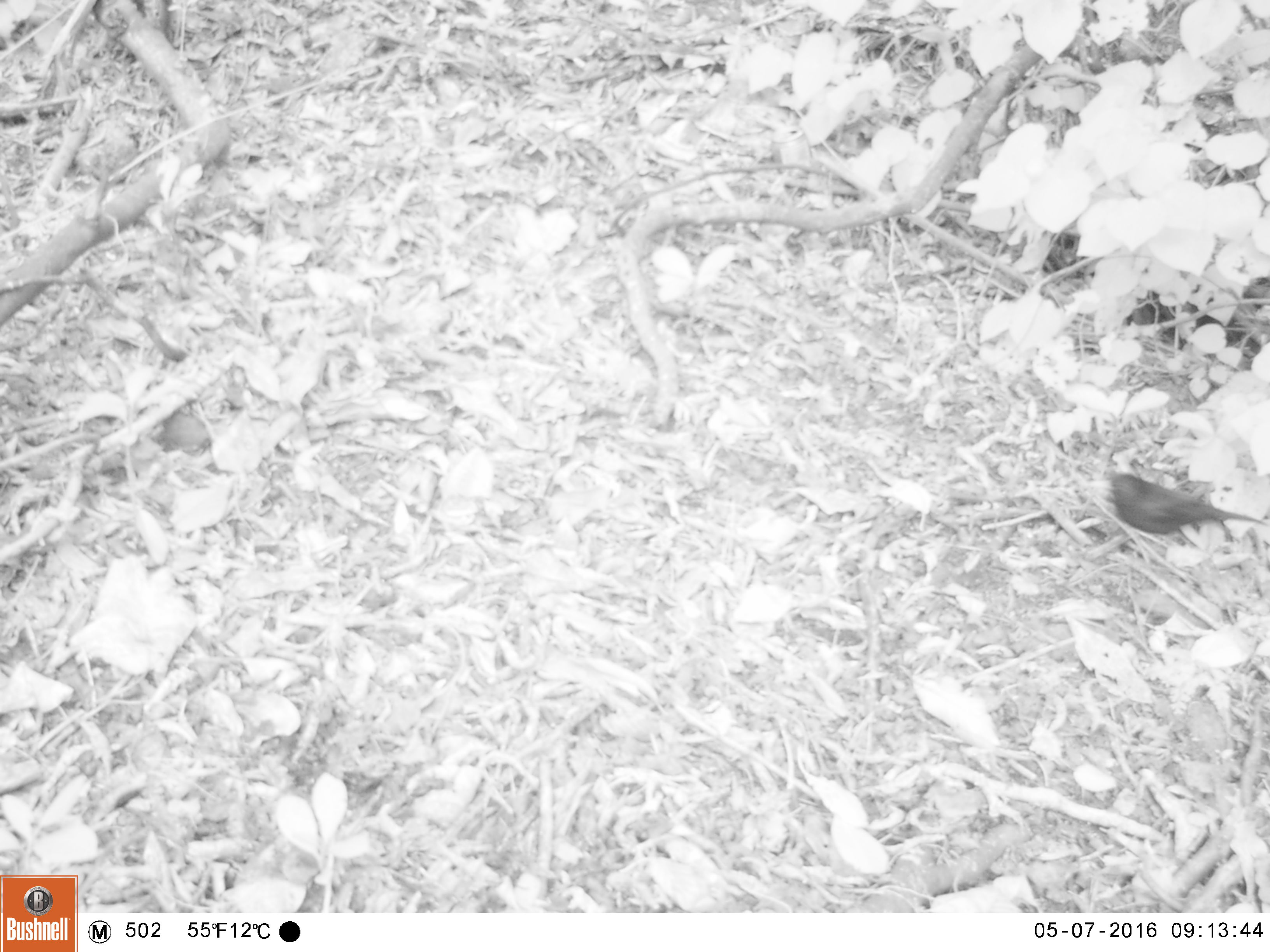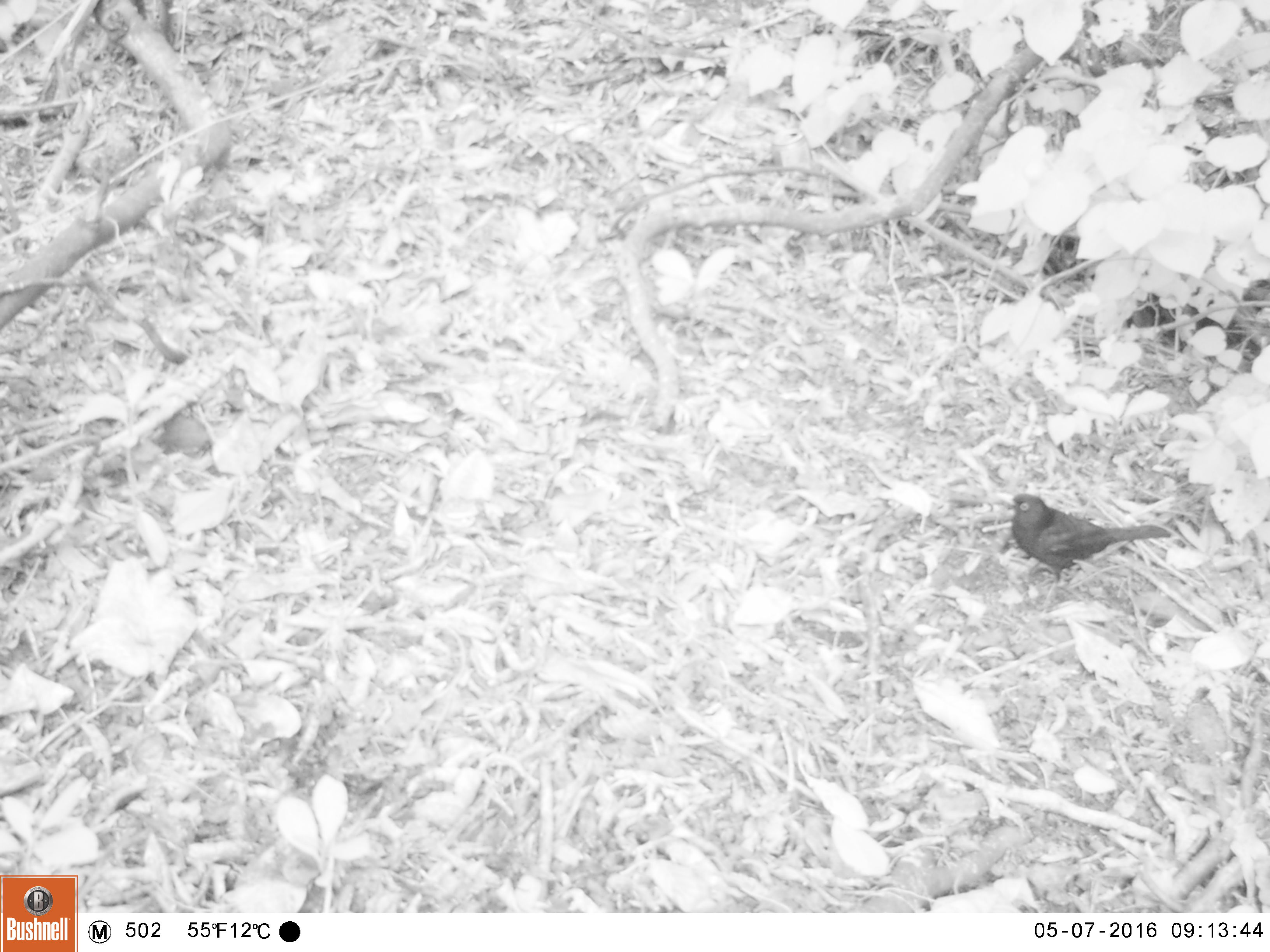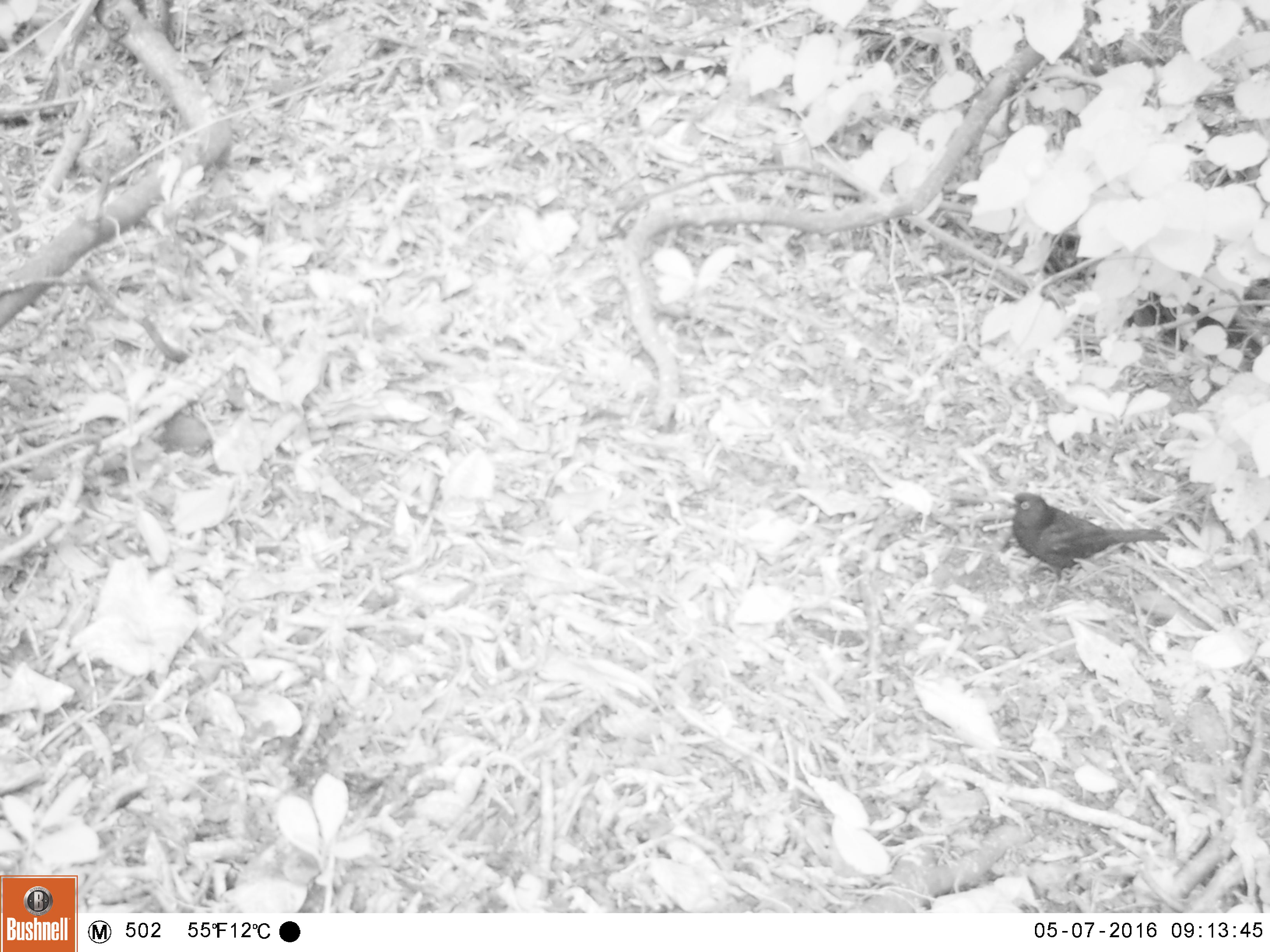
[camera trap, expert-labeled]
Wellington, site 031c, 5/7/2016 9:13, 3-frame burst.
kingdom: Animalia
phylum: Chordata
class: Aves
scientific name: Aves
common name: bird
Bird (Aves).